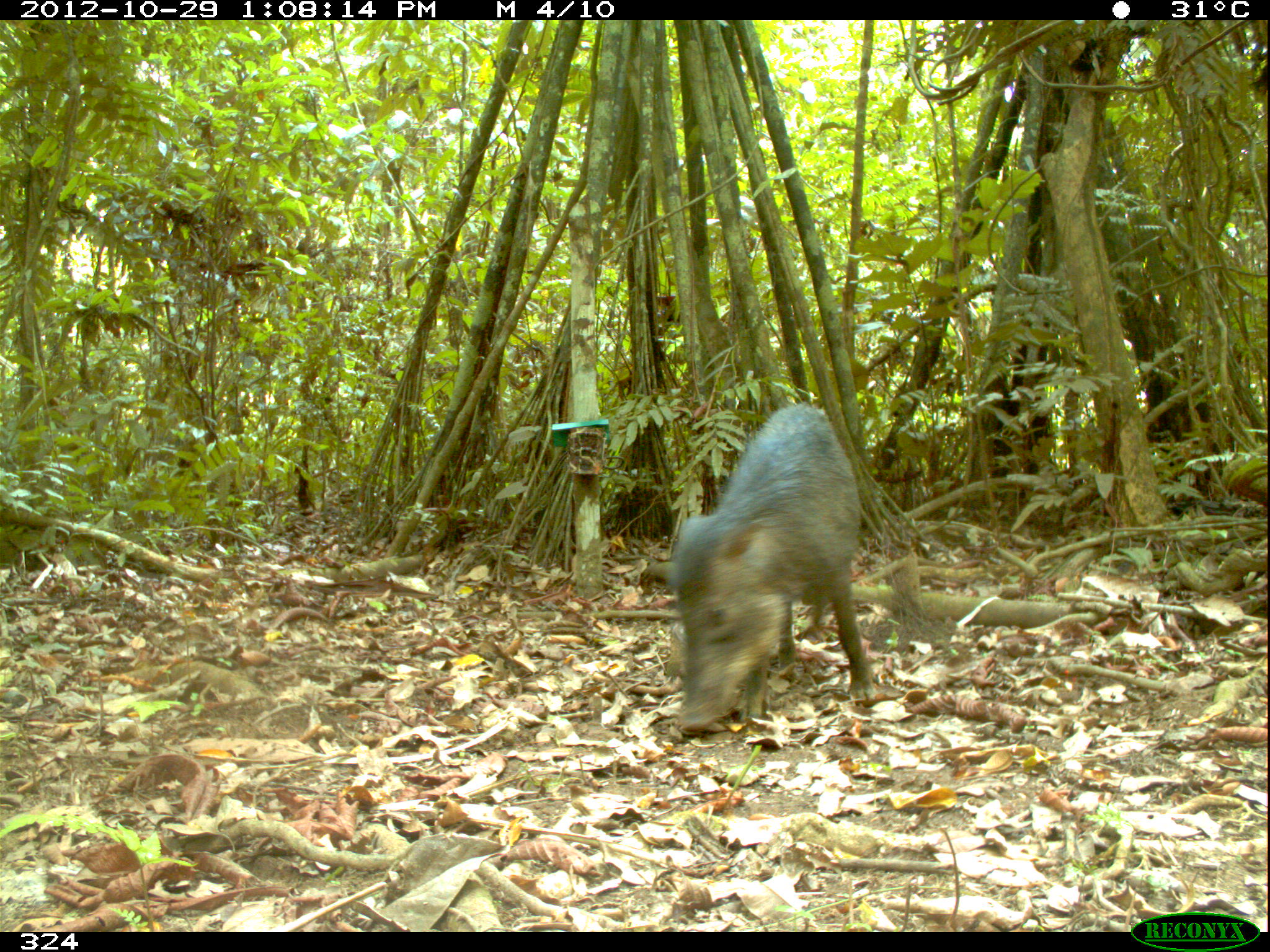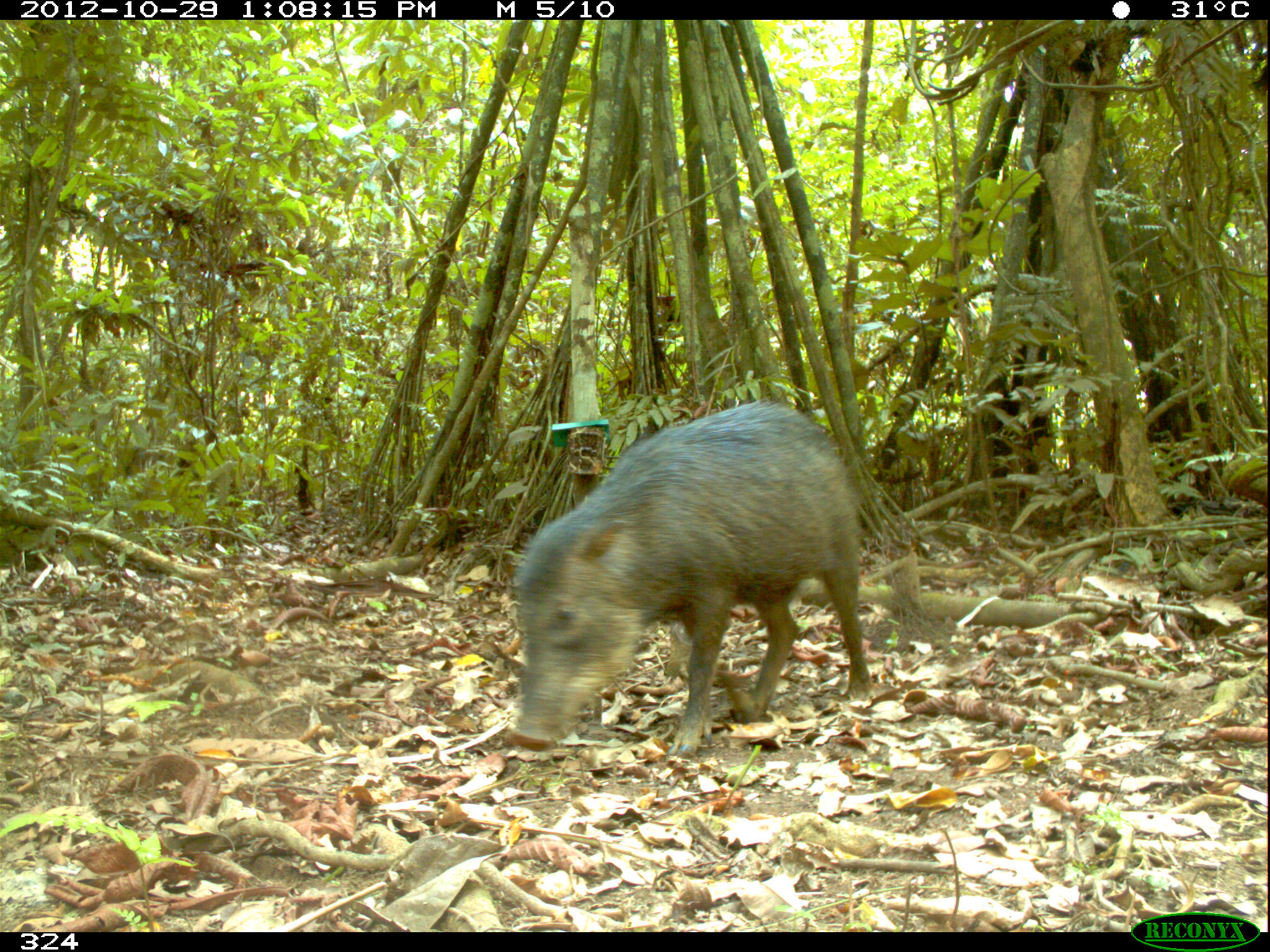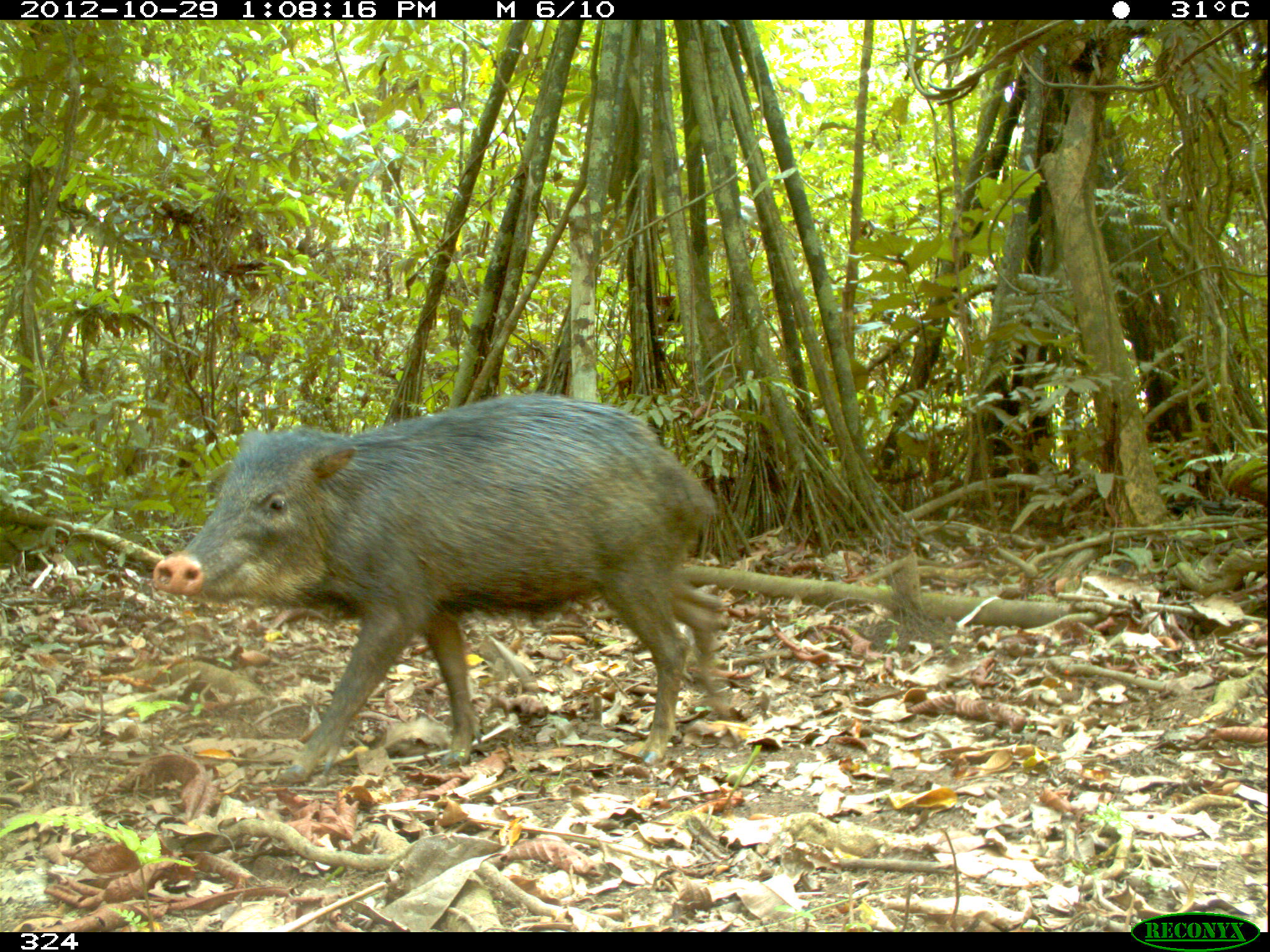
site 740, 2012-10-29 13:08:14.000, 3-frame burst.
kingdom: Animalia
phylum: Chordata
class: Mammalia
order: Artiodactyla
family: Tayassuidae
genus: Tayassu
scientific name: Tayassu pecari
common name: white-lipped peccary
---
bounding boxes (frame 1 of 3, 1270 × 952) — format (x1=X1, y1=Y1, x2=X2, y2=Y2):
tayassu pecari: (x1=669, y1=400, x2=878, y2=732)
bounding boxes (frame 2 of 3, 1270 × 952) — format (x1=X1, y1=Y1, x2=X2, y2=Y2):
tayassu pecari: (x1=503, y1=398, x2=875, y2=758)